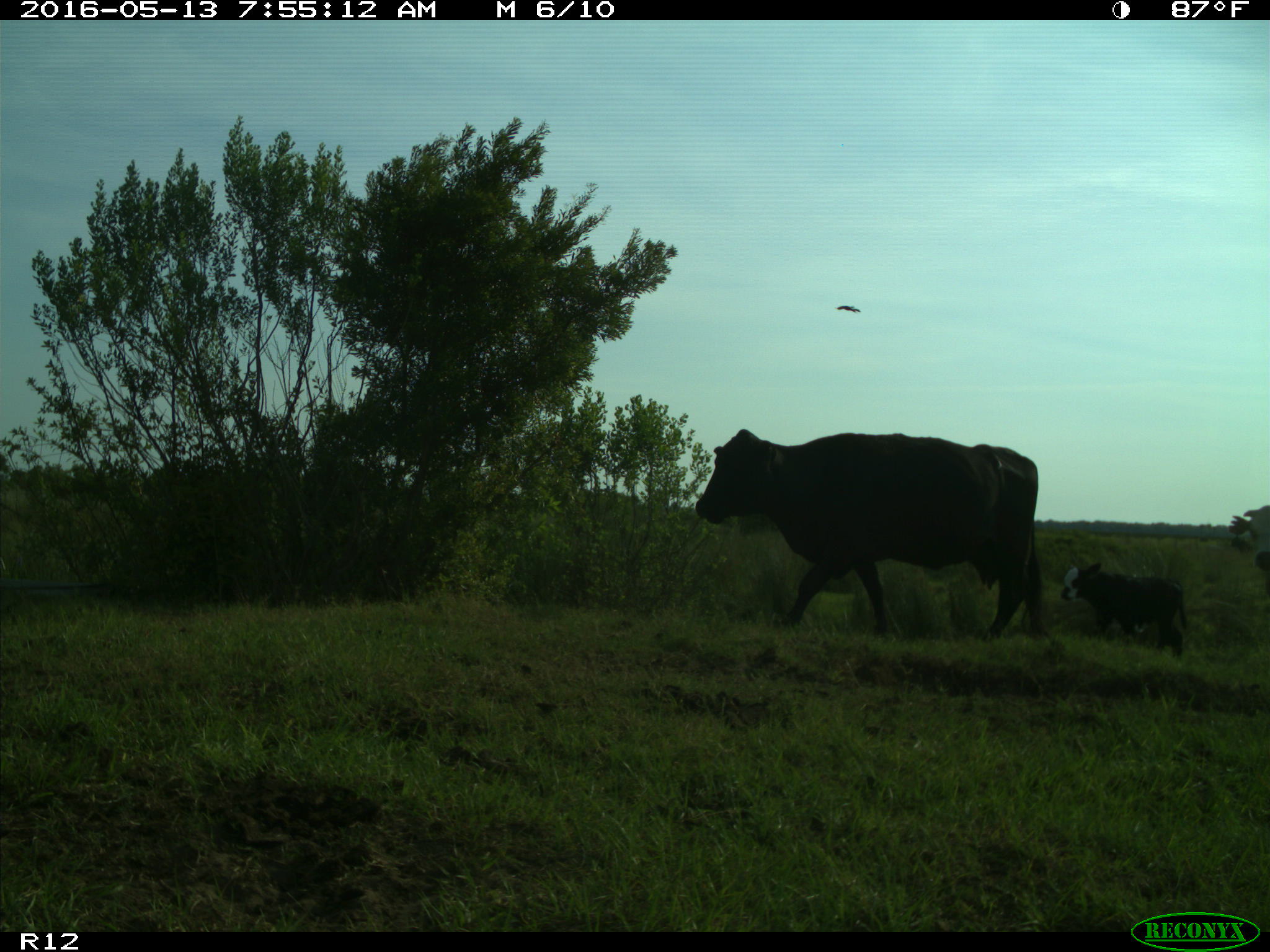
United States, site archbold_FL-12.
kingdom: Animalia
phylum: Chordata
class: Mammalia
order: Artiodactyla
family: Bovidae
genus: Bos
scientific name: Bos taurus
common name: domestic cow